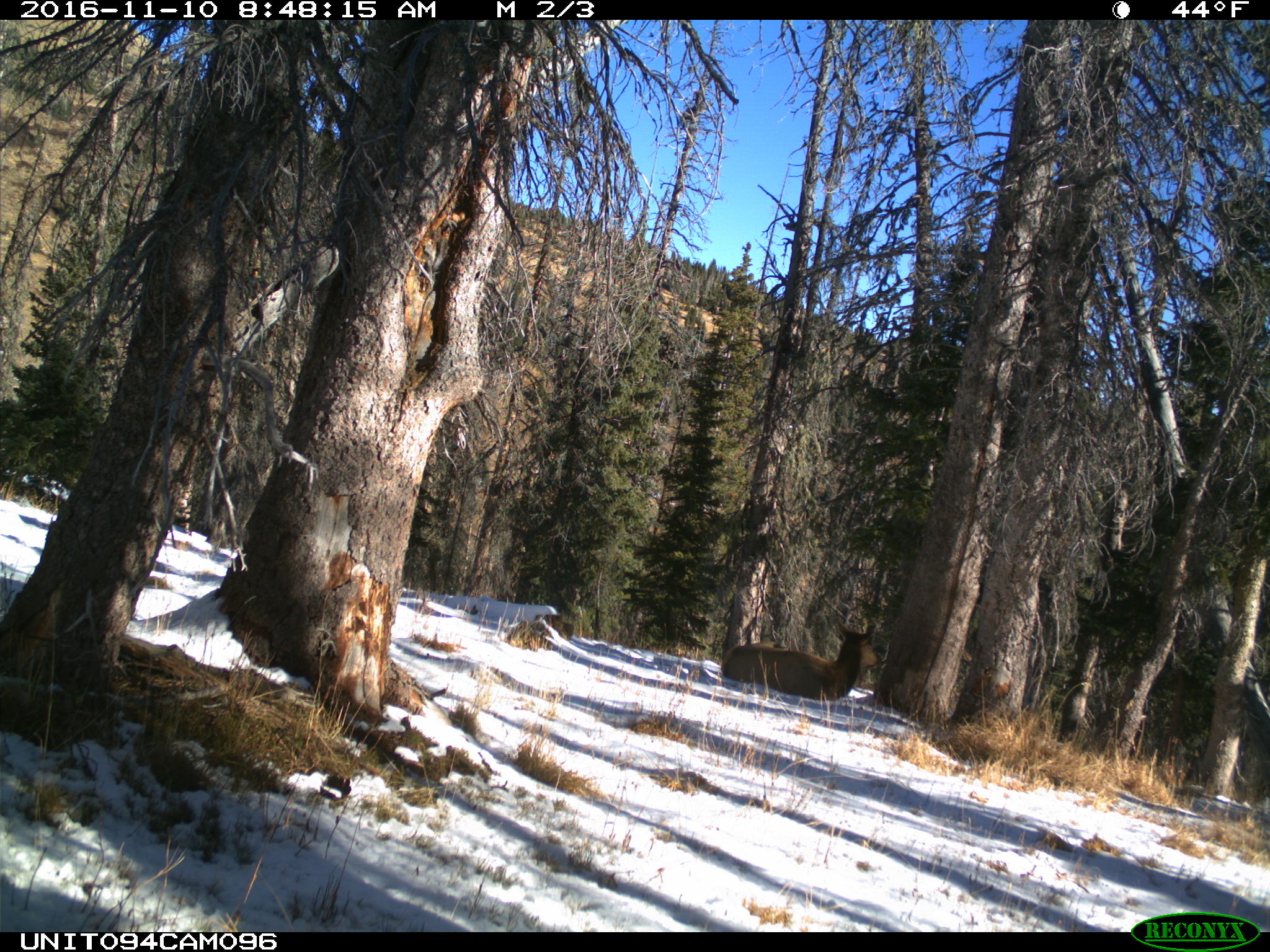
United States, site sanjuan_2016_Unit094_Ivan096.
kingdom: Animalia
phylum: Chordata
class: Mammalia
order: Artiodactyla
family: Cervidae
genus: Cervus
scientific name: Cervus elaphus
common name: red deer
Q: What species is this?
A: Cervus elaphus (red deer).